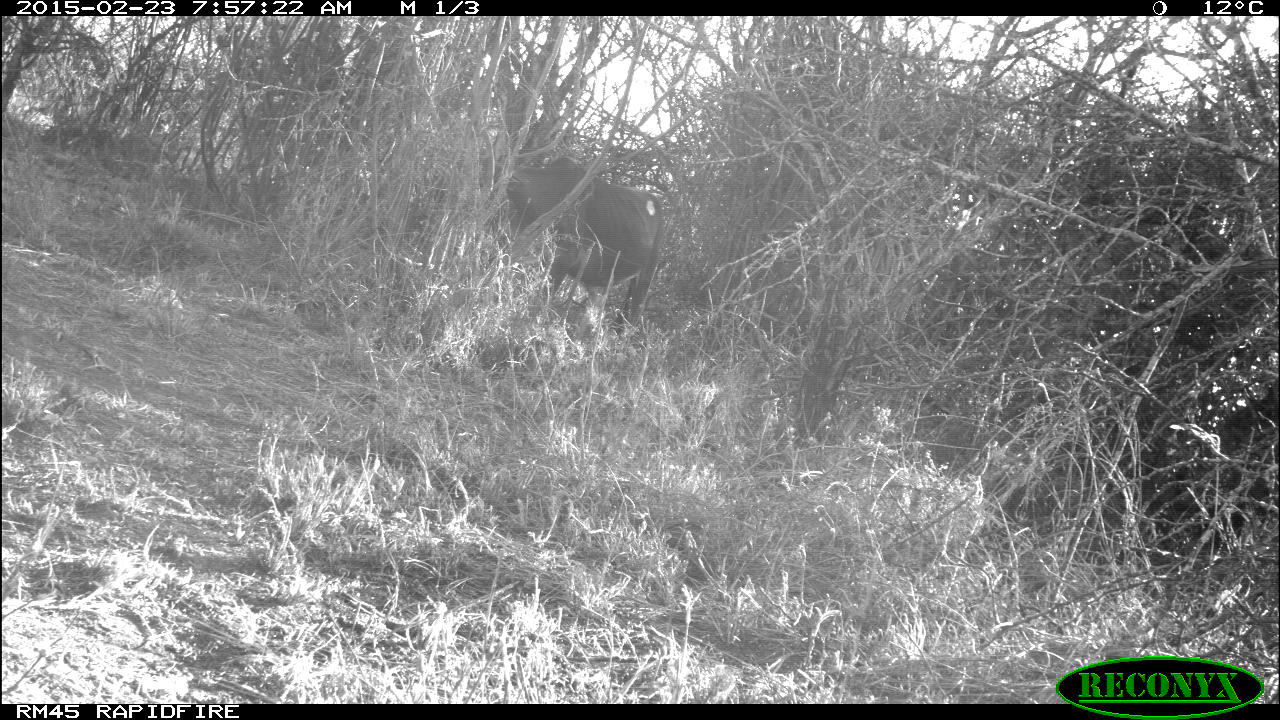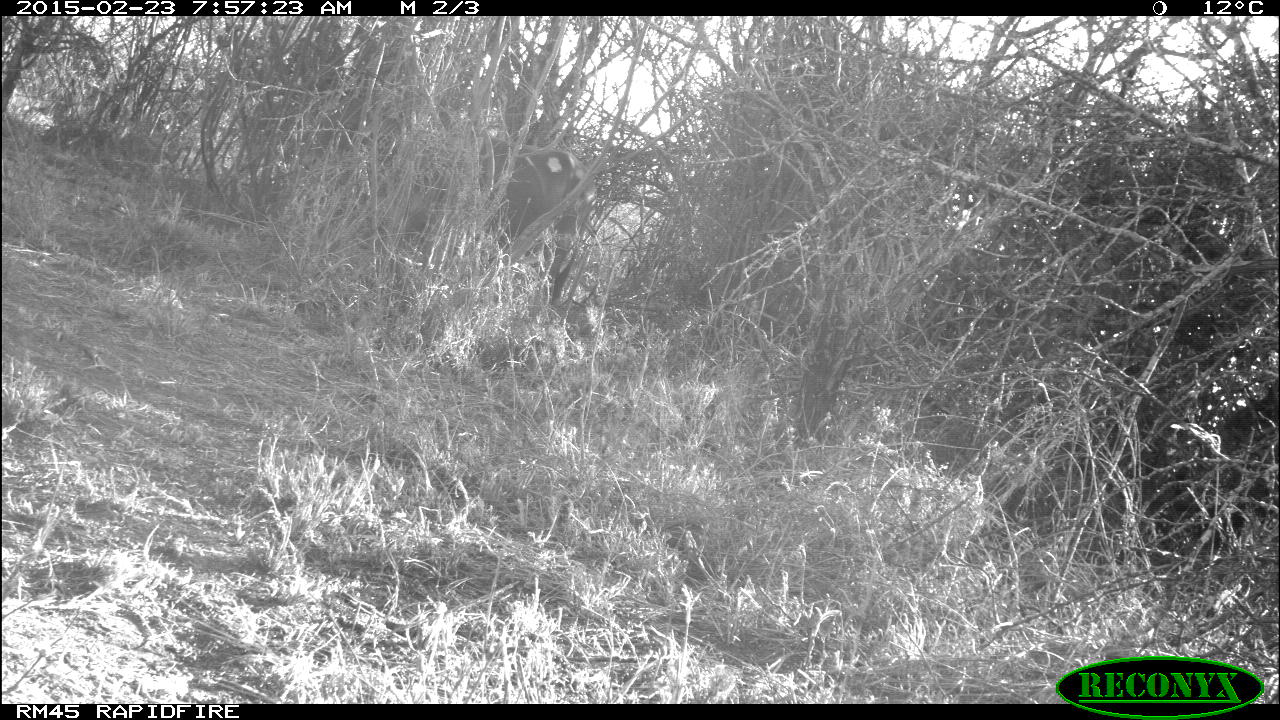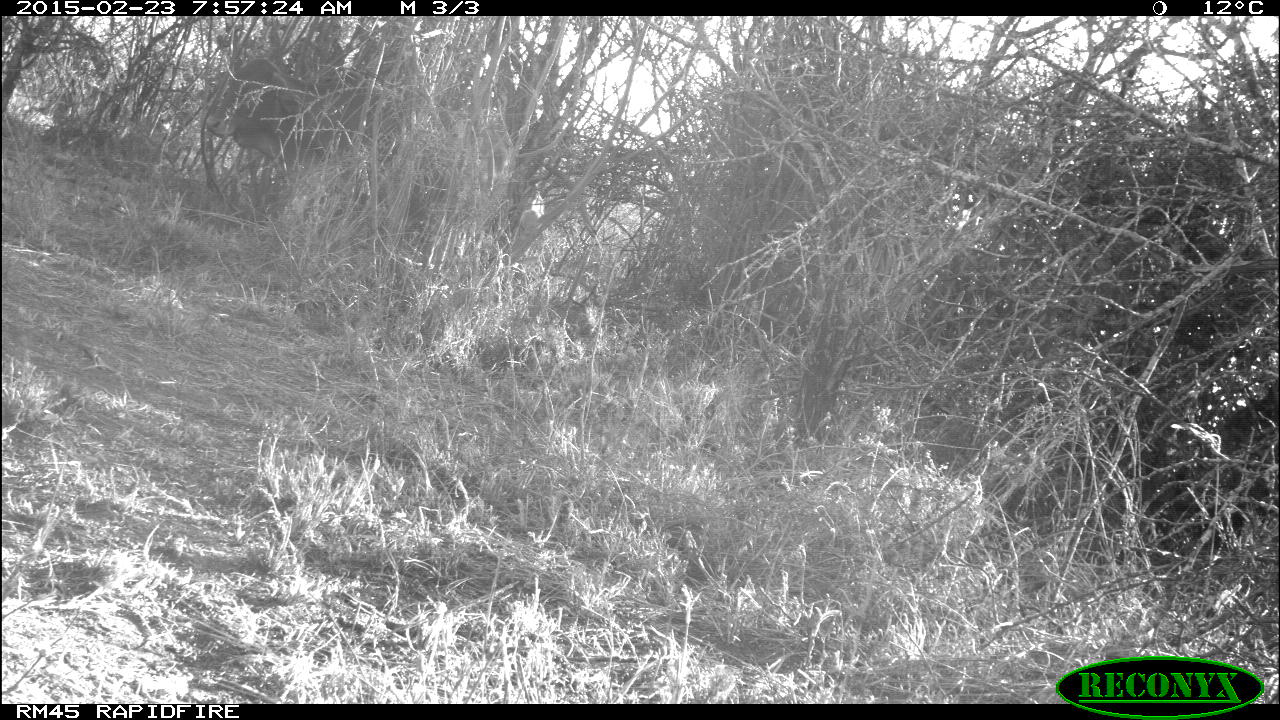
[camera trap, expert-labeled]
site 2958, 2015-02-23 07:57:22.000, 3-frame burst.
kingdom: Animalia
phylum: Chordata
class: Mammalia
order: Artiodactyla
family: Bovidae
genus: Bos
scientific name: Bos taurus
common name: domestic cattle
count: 2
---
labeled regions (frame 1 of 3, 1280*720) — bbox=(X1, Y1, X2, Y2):
bos taurus: bbox=(429, 154, 665, 339)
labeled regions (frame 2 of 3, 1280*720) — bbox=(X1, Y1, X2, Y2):
bos taurus: bbox=(440, 111, 595, 307)